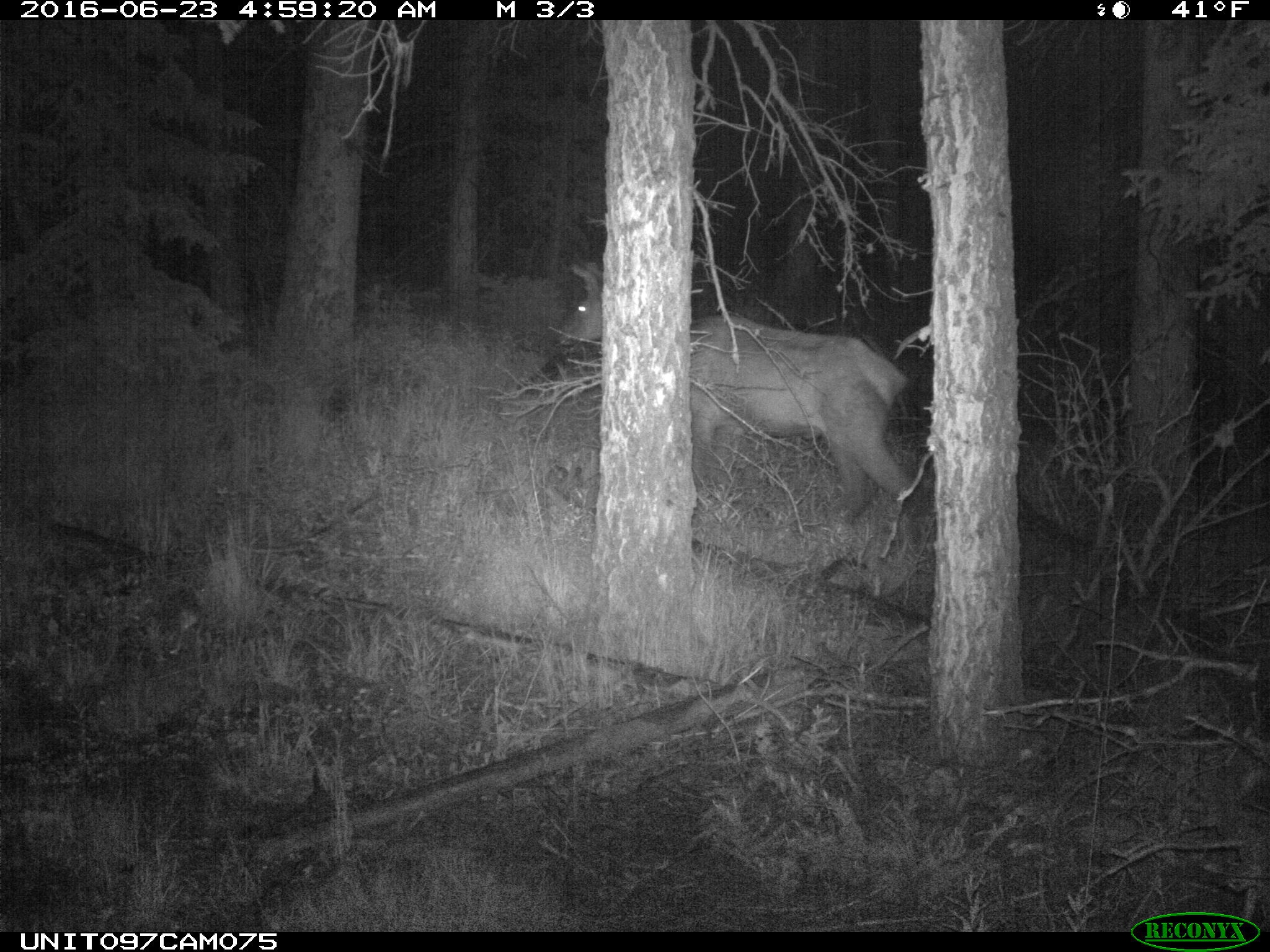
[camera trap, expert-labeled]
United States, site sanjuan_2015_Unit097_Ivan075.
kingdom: Animalia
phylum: Chordata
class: Mammalia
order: Artiodactyla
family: Cervidae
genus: Cervus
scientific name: Cervus elaphus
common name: red deer